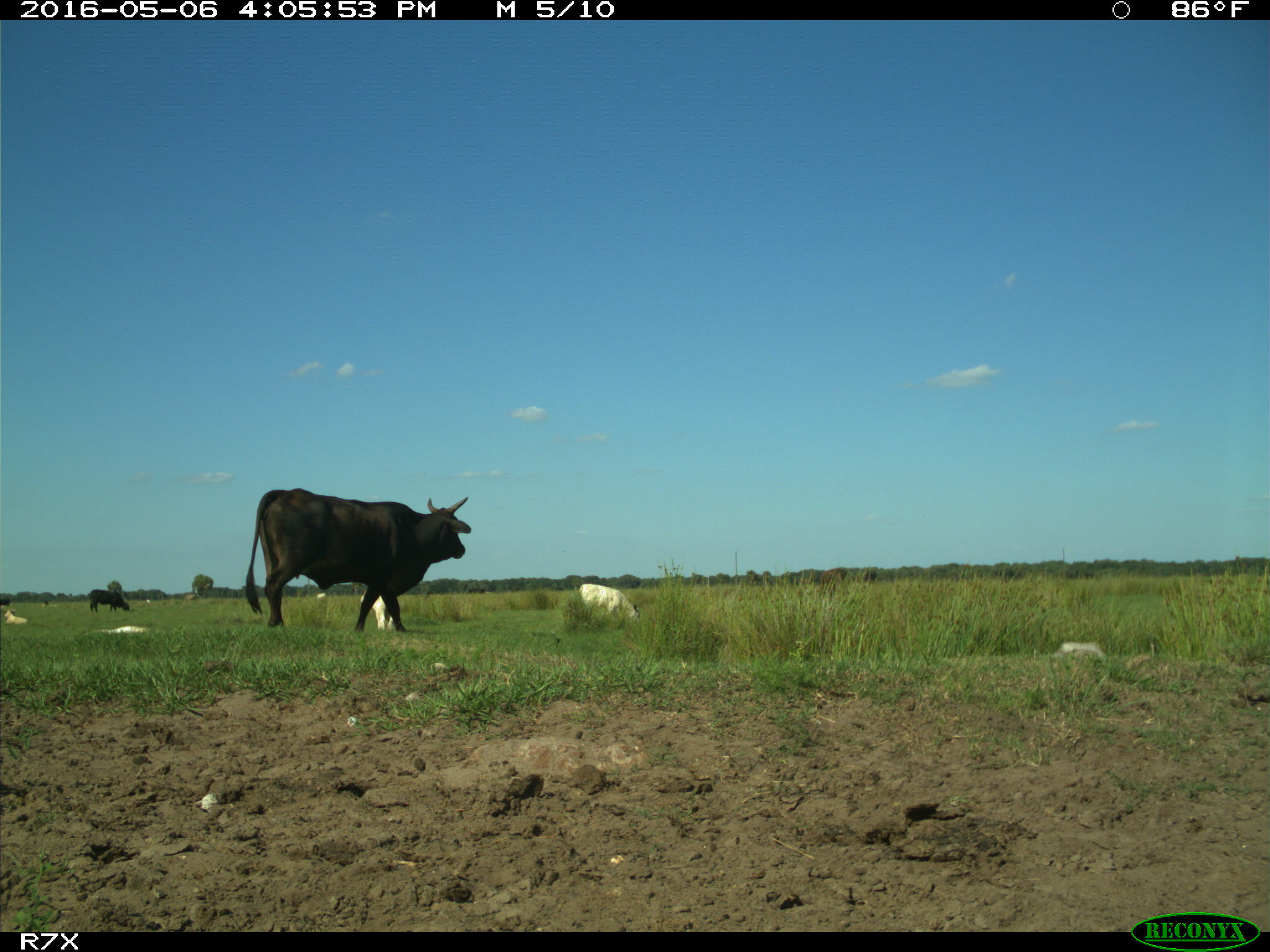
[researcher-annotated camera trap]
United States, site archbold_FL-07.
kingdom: Animalia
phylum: Chordata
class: Mammalia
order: Artiodactyla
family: Bovidae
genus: Bos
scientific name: Bos taurus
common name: domestic cow